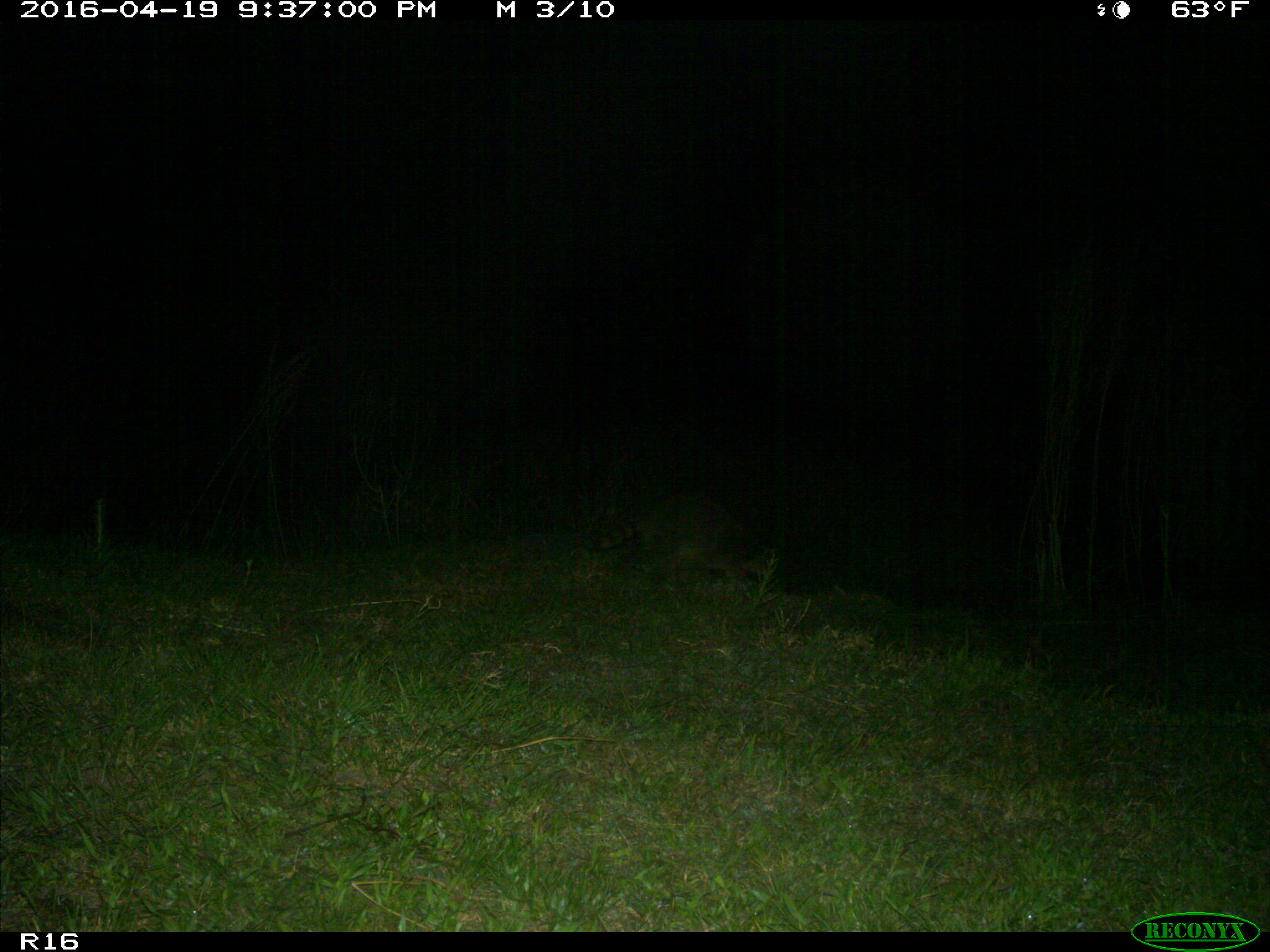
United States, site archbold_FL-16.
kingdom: Animalia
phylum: Chordata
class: Mammalia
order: Carnivora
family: Procyonidae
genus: Procyon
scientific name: Procyon lotor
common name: common raccoon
Procyon lotor (common raccoon).